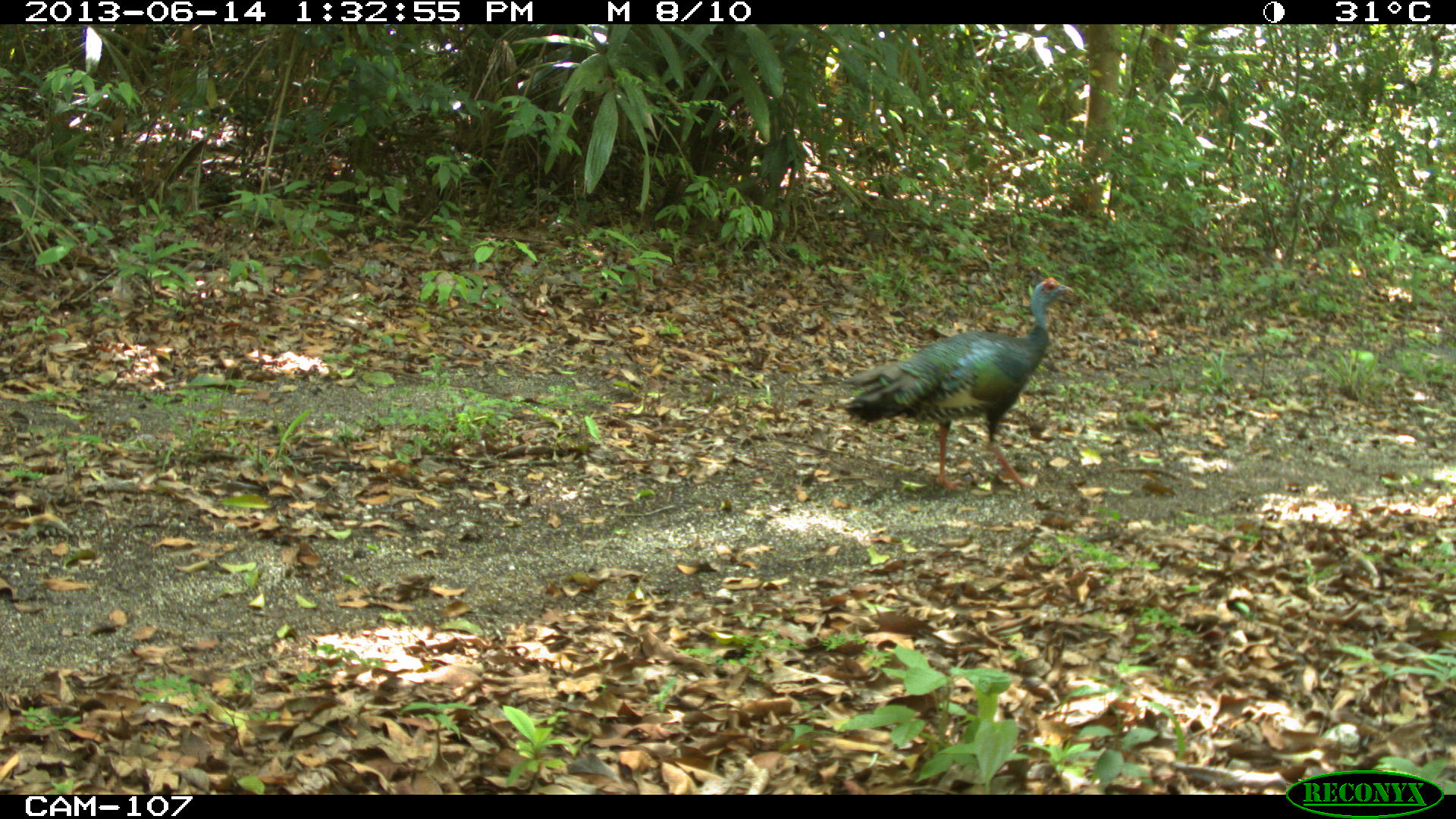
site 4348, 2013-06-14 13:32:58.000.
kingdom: Animalia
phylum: Chordata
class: Aves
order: Galliformes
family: Phasianidae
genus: Meleagris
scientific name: Meleagris ocellata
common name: ocellated turkey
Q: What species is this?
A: Meleagris ocellata (ocellated turkey).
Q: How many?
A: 1.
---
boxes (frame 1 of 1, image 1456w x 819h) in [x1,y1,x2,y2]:
meleagris ocellata: [836,276,1075,490]